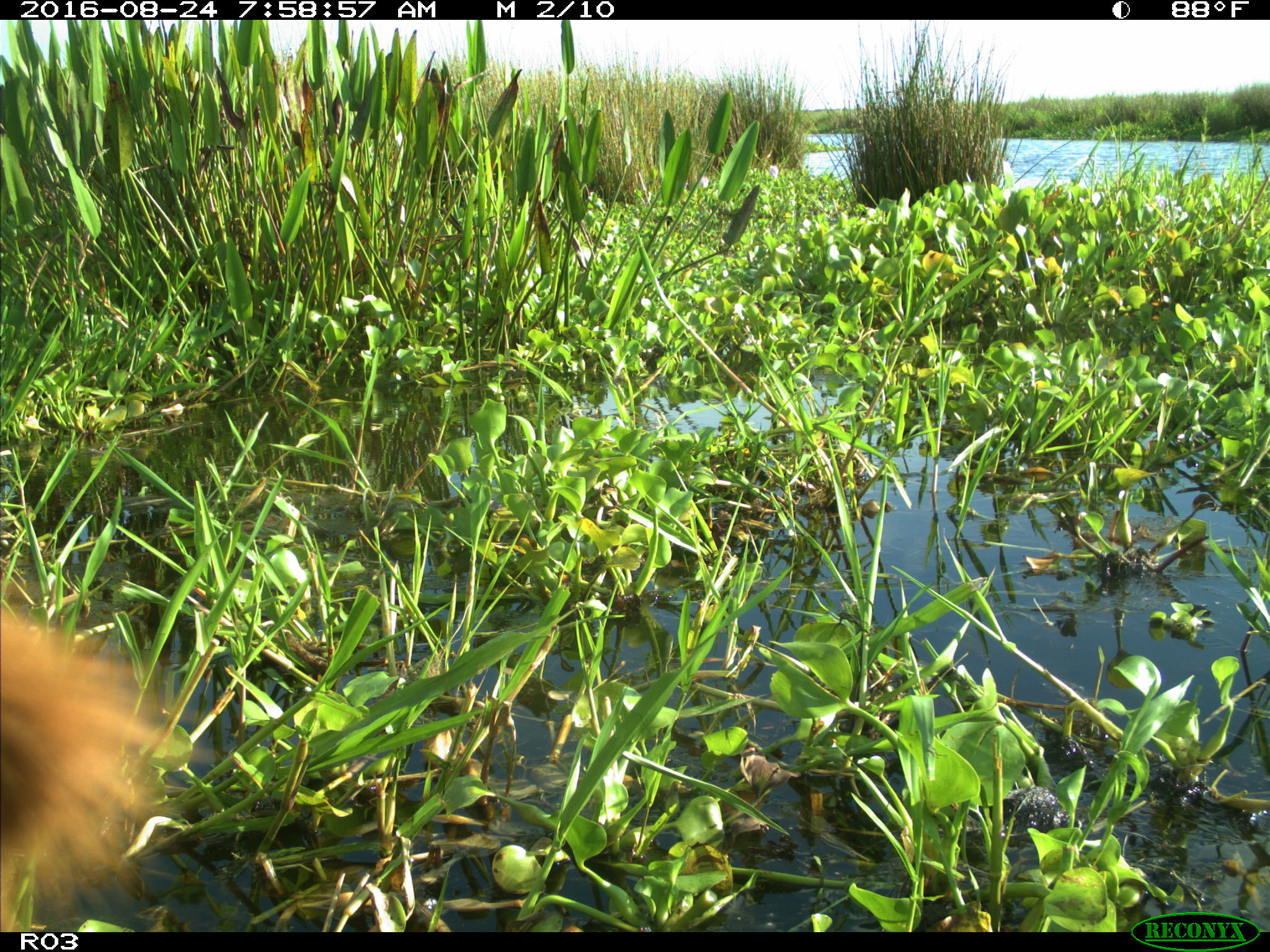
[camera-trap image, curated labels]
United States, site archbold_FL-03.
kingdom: Animalia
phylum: Chordata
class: Mammalia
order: Artiodactyla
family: Bovidae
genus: Bos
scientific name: Bos taurus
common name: domestic cow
Bos taurus (domestic cow).